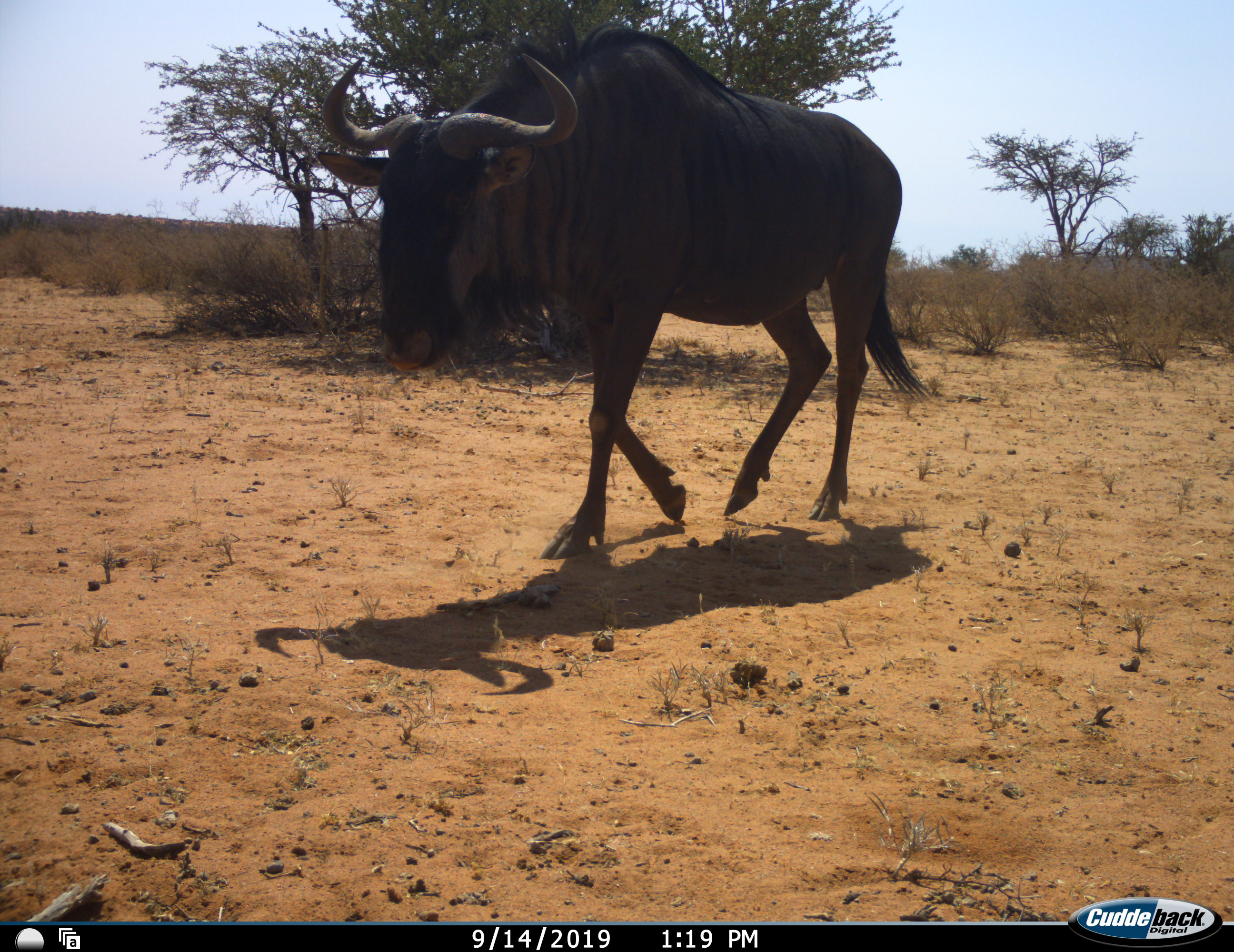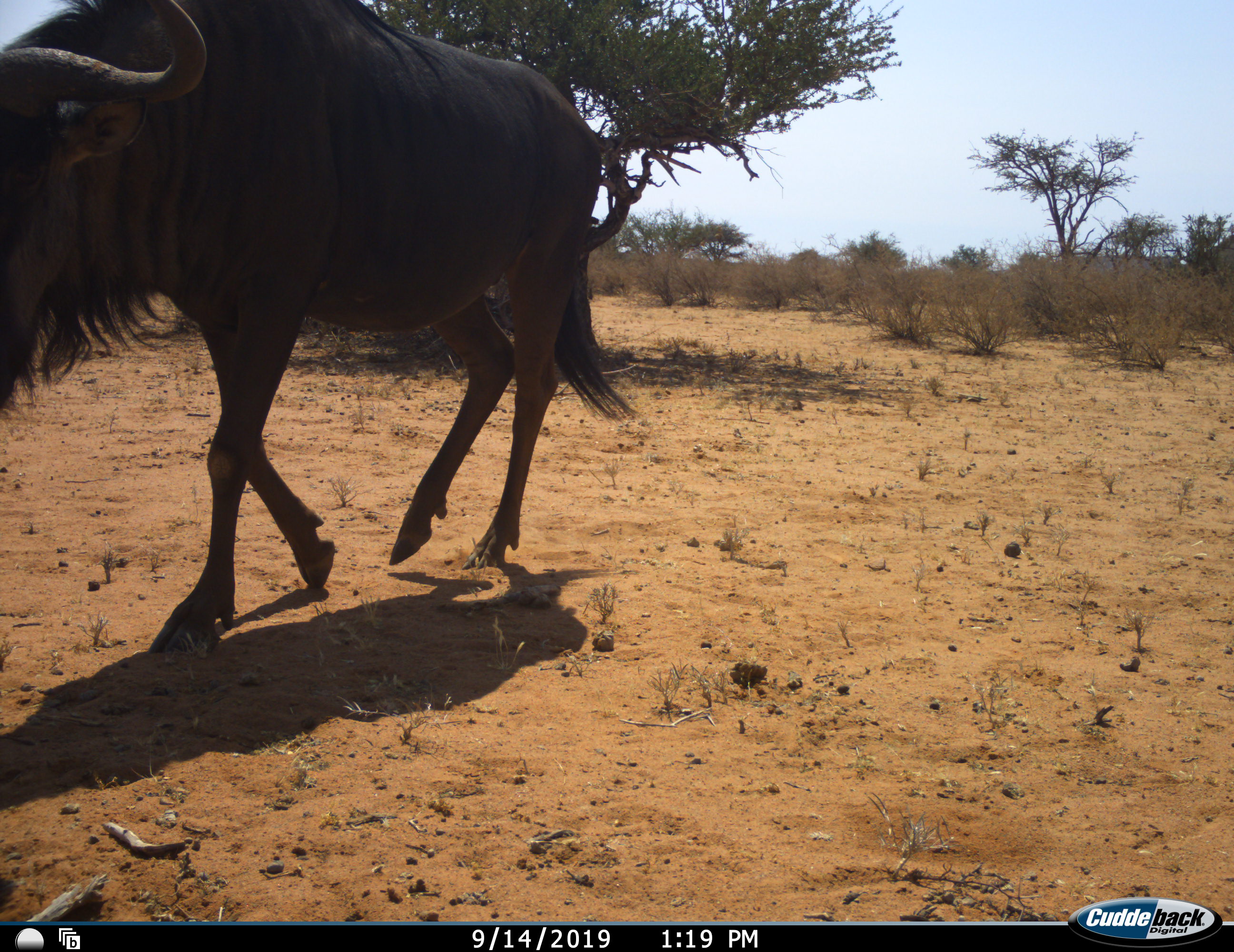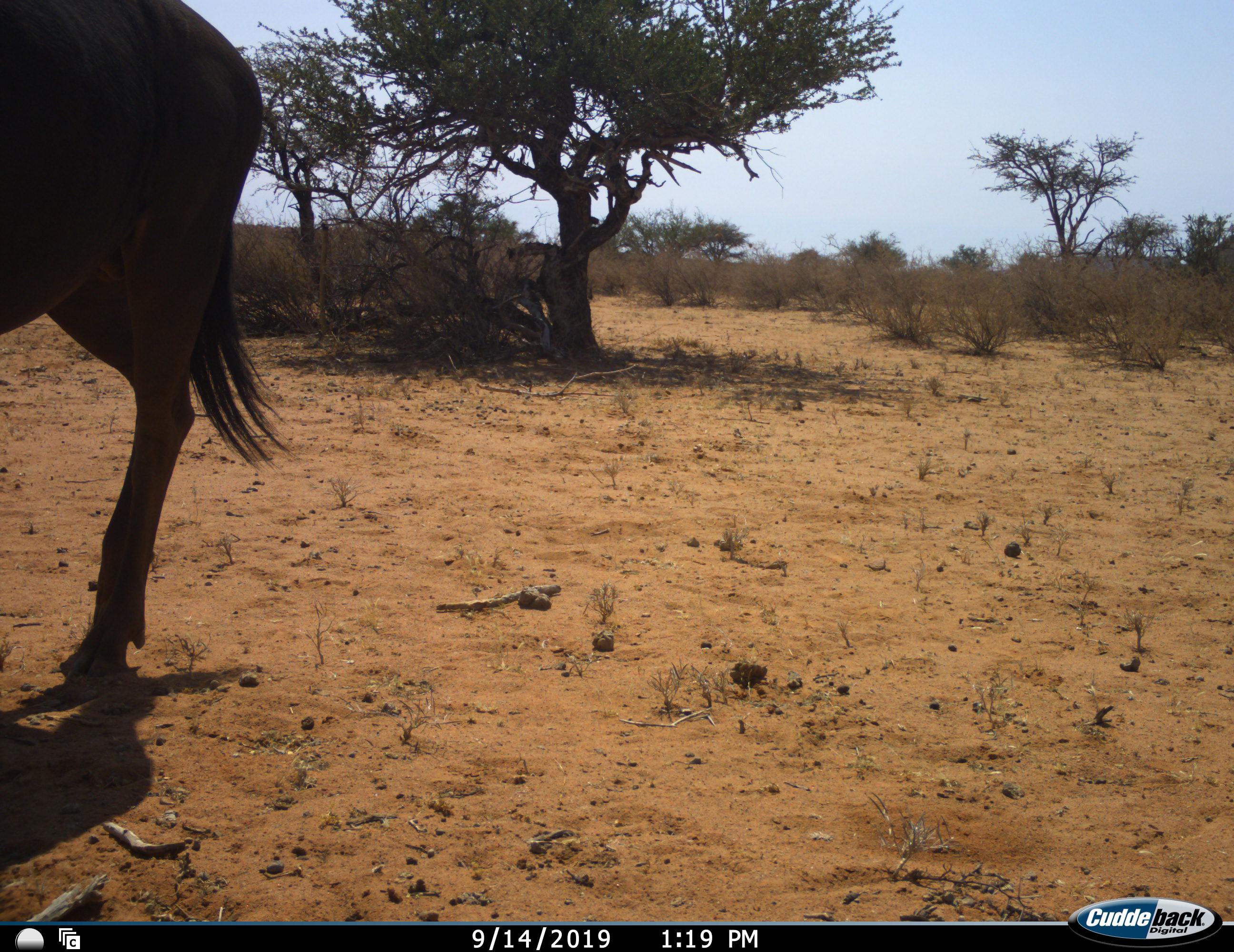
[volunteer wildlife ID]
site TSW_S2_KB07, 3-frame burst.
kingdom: Animalia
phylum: Chordata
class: Mammalia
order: Artiodactyla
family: Bovidae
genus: Connochaetes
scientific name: Connochaetes taurinus taurinus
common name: blue wildebeest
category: wildebeestblue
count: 1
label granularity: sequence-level